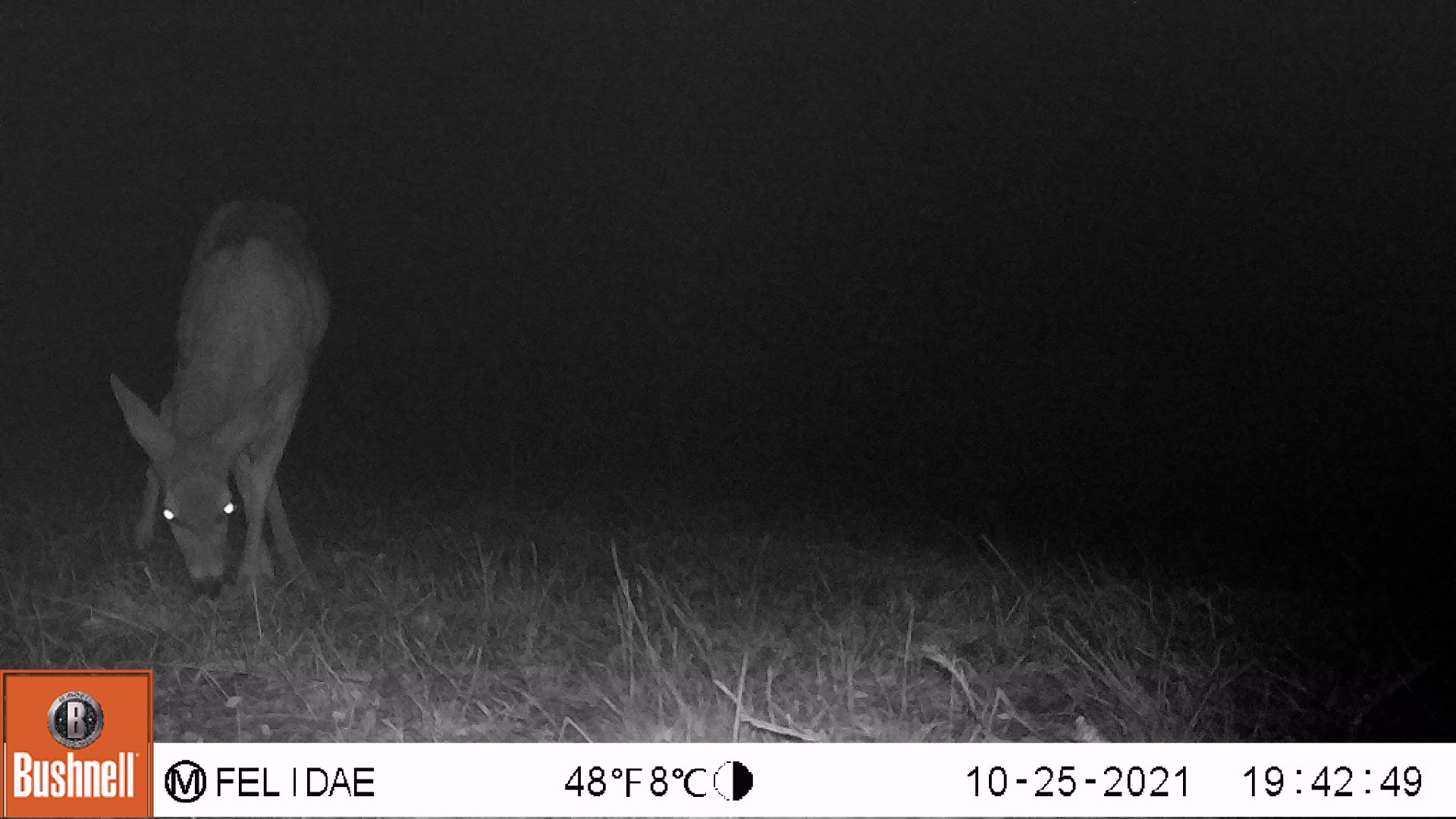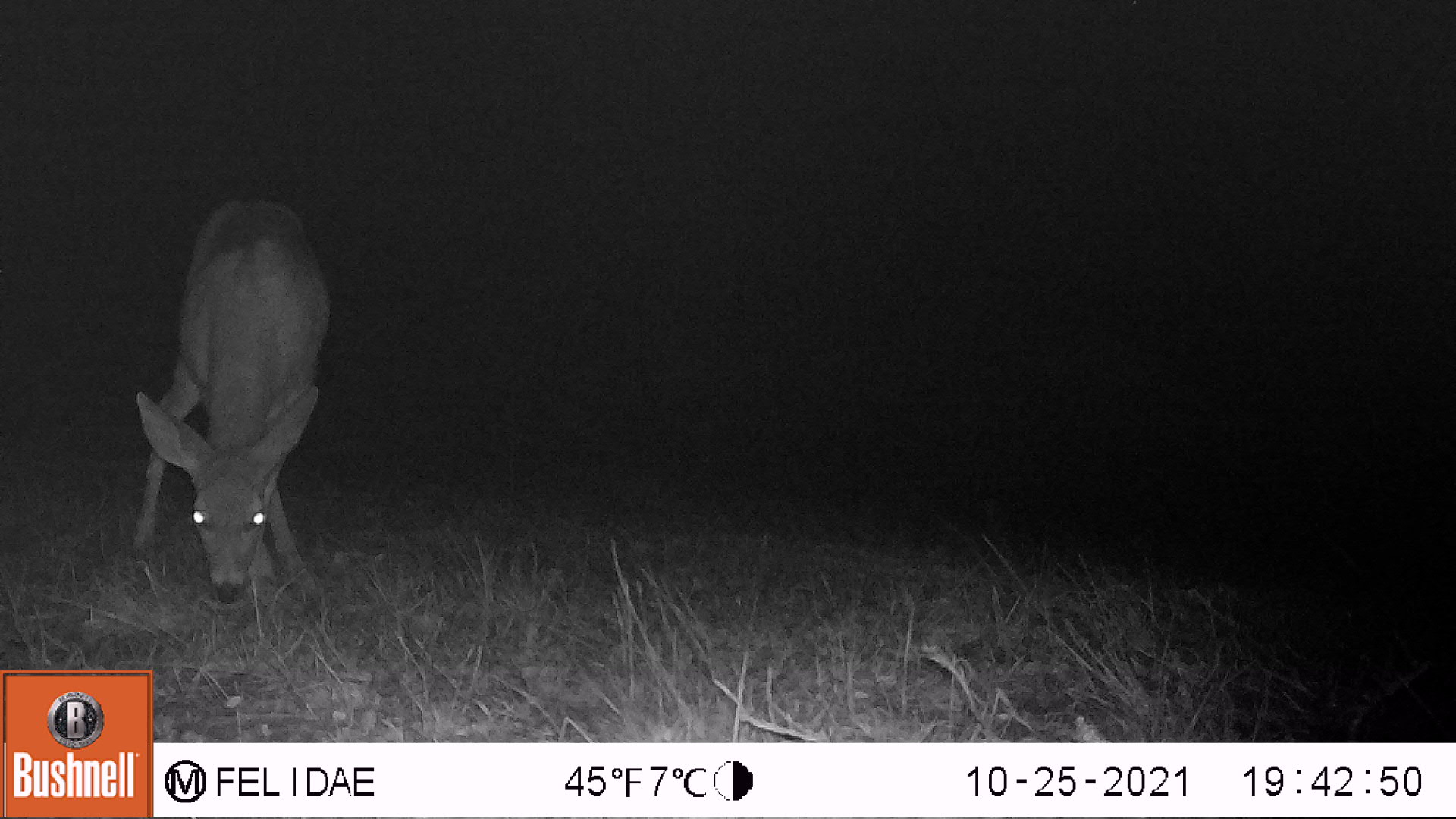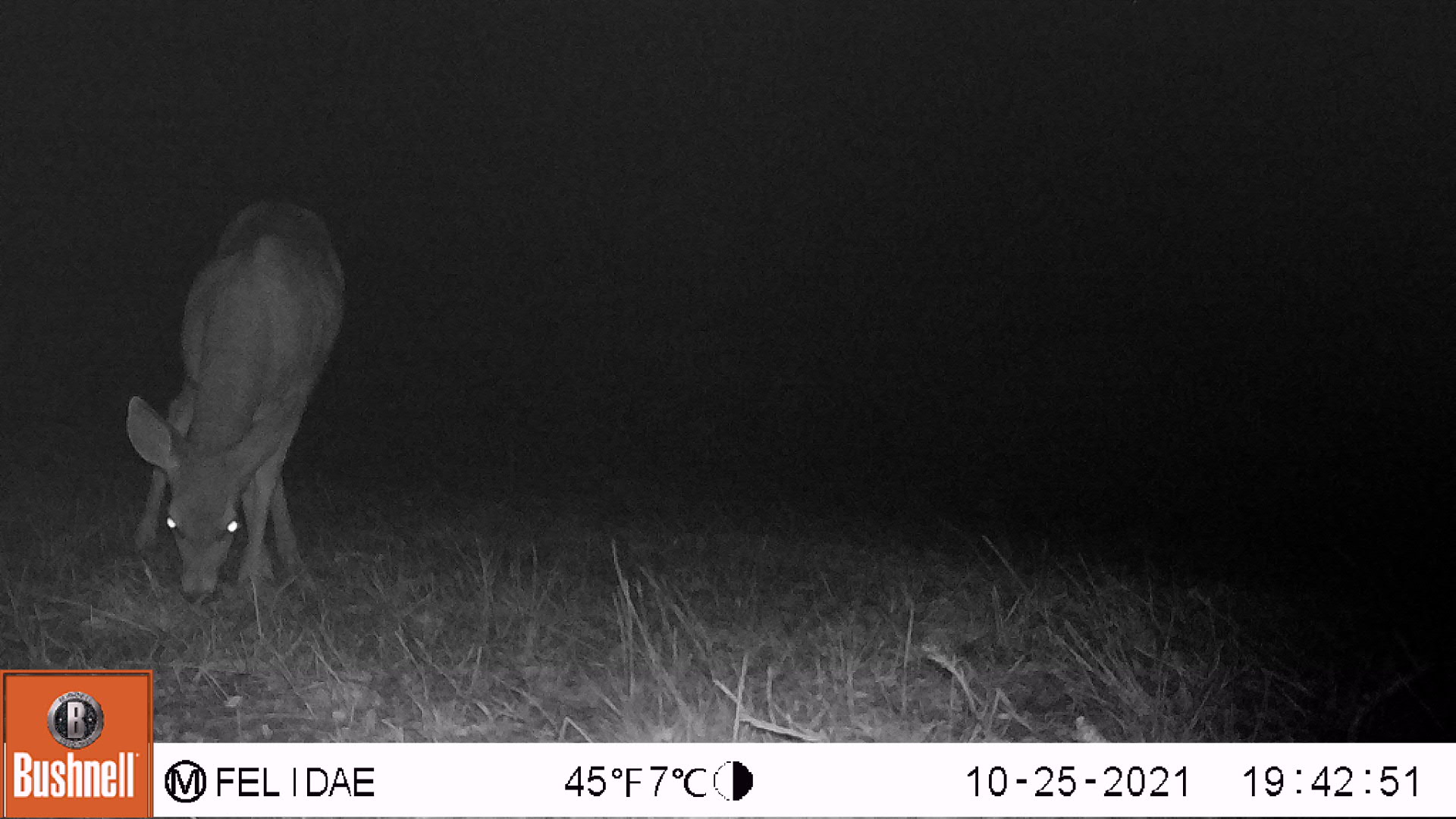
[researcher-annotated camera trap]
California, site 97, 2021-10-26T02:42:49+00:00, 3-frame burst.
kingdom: Animalia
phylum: Chordata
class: Mammalia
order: Artiodactyla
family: Cervidae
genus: Odocoileus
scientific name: Odocoileus hemionus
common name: mule deer